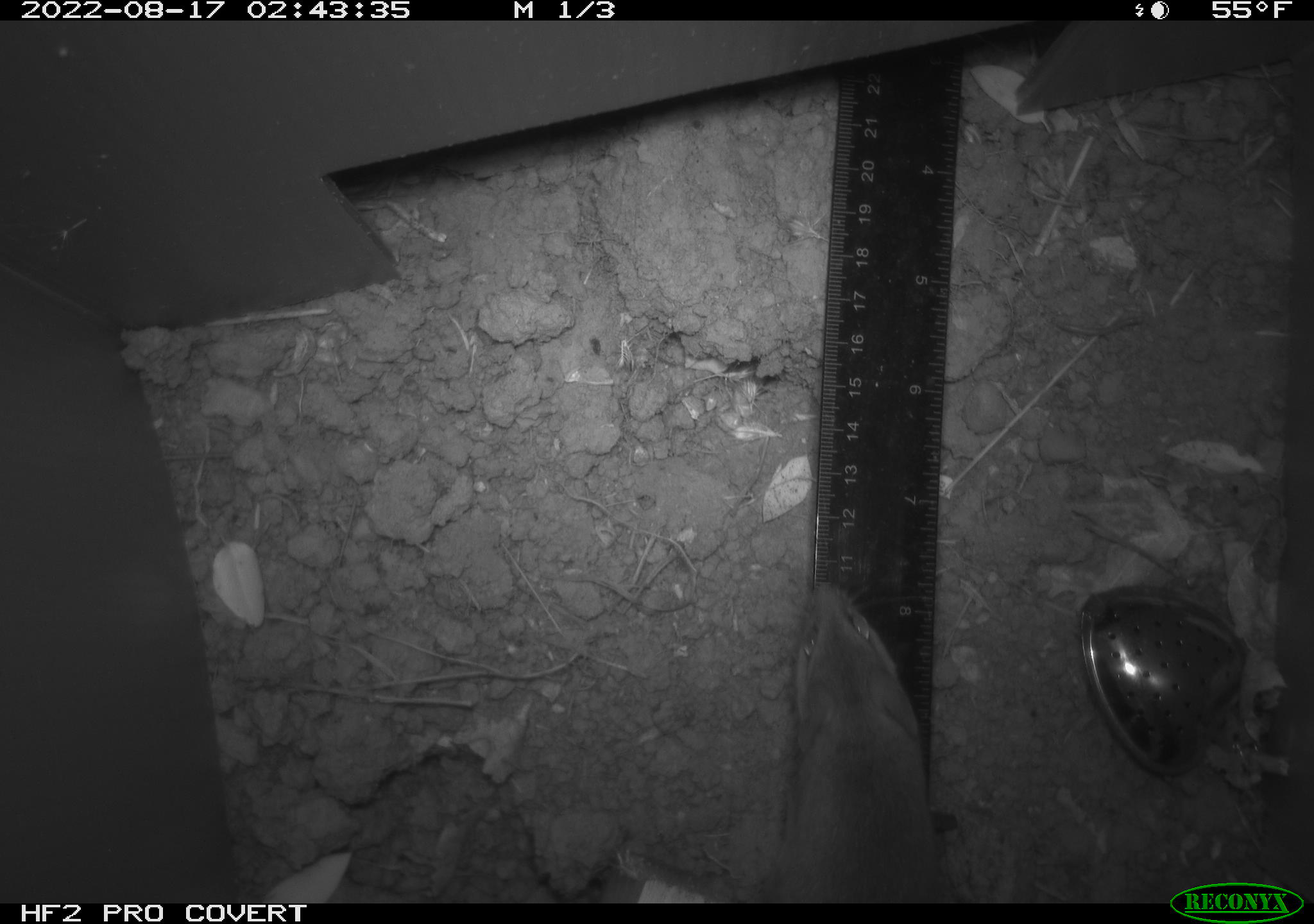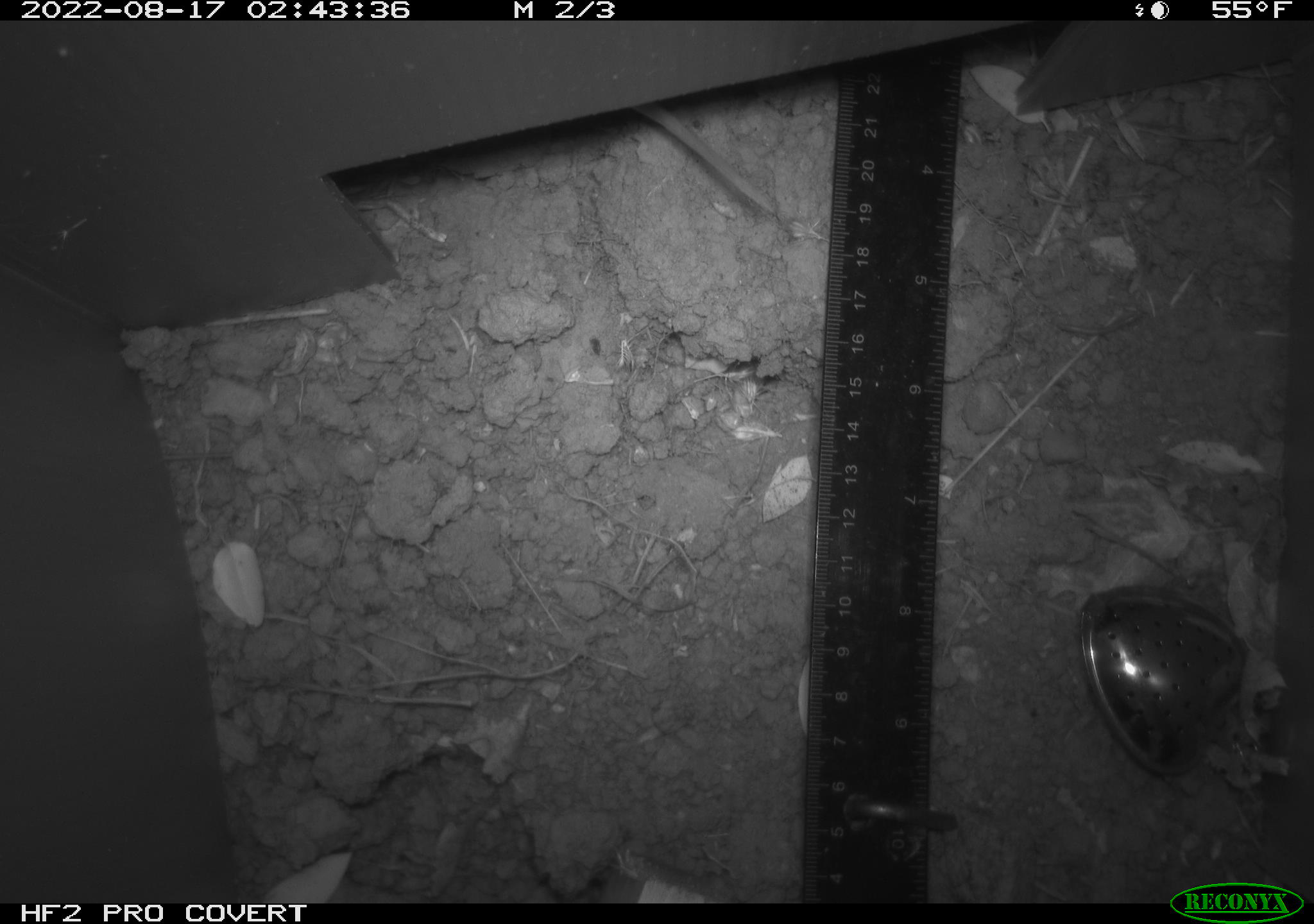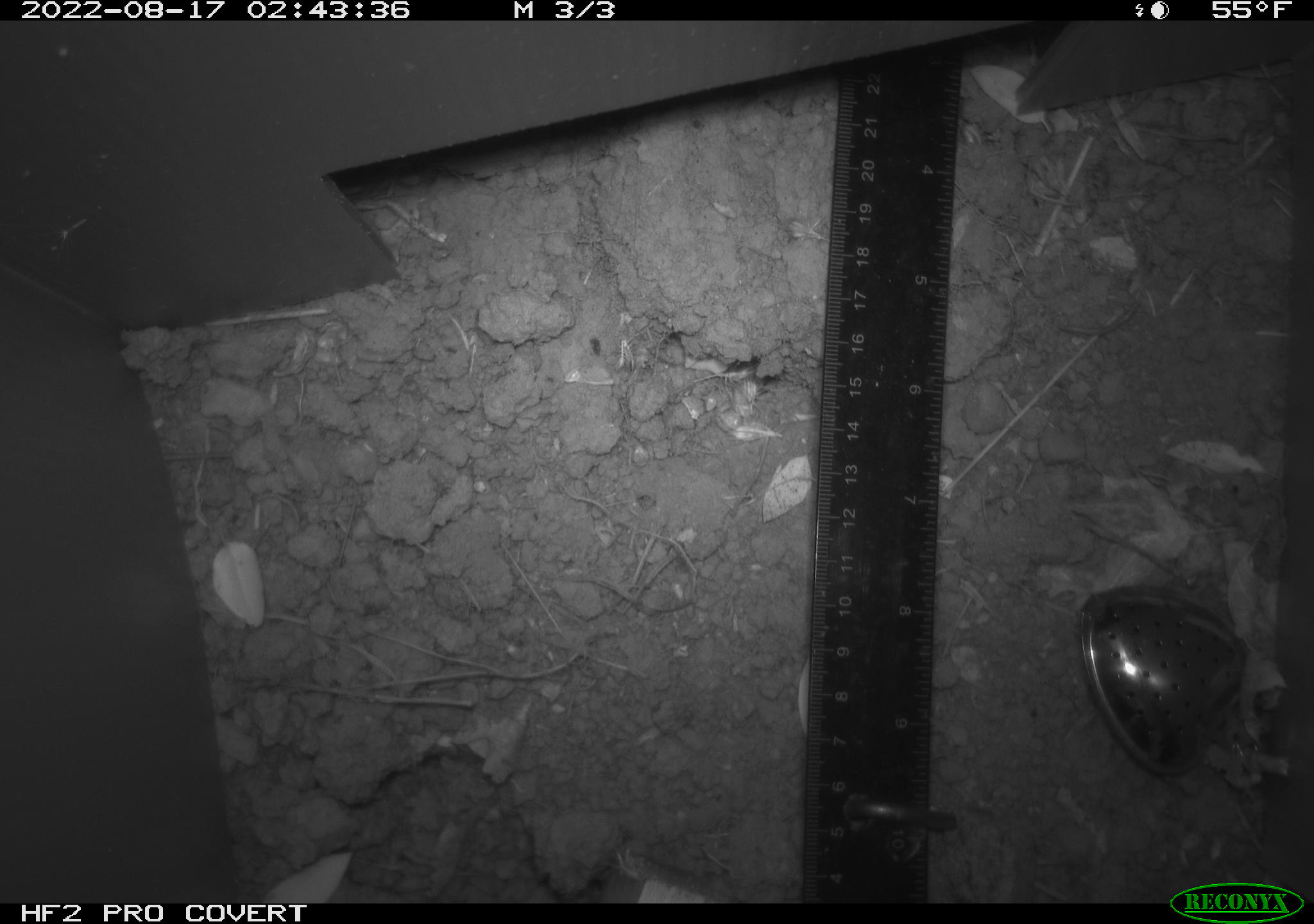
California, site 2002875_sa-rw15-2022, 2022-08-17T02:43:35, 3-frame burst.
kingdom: Animalia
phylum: Chordata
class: Mammalia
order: Rodentia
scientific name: Rodentia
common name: mouse species